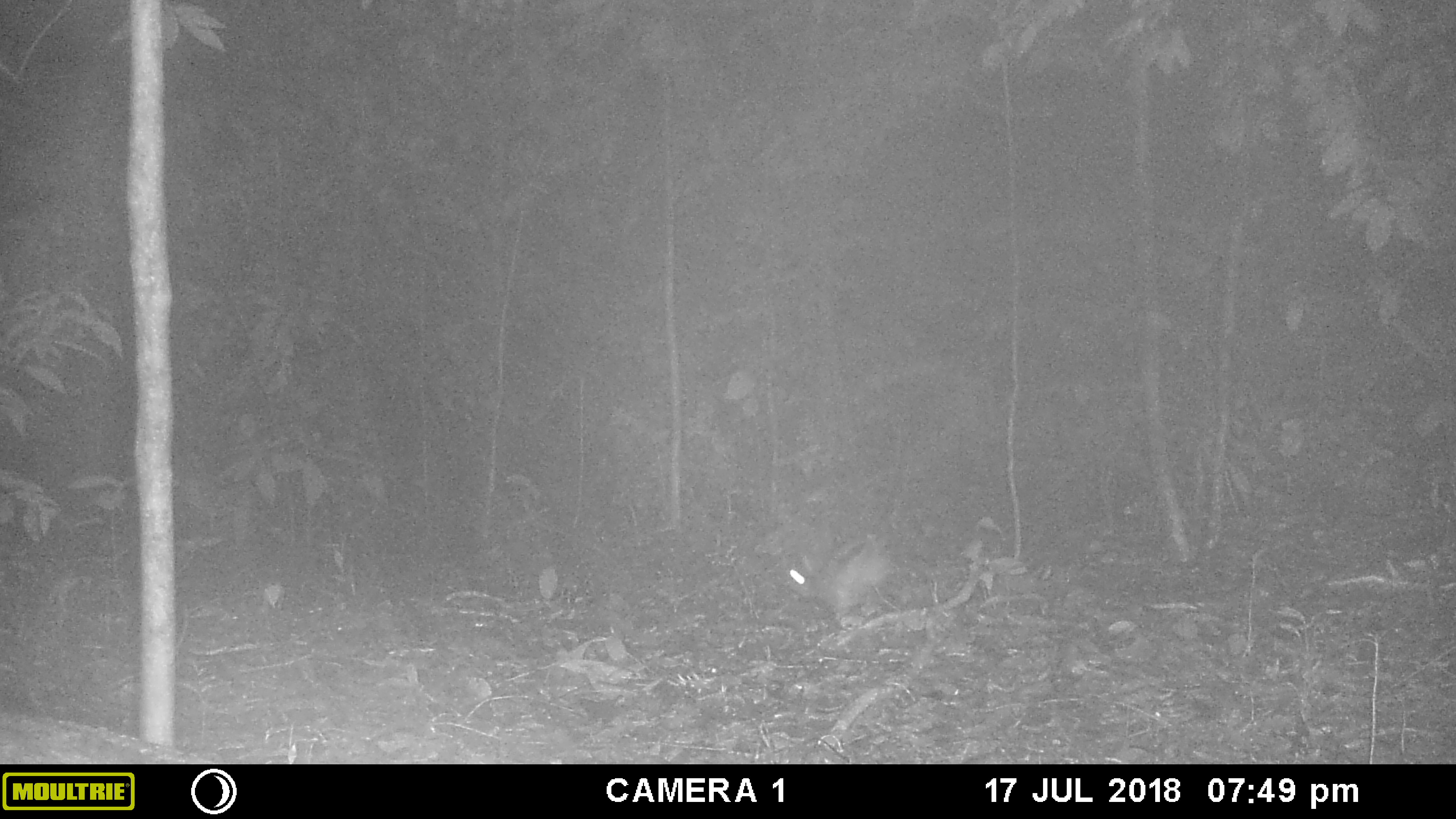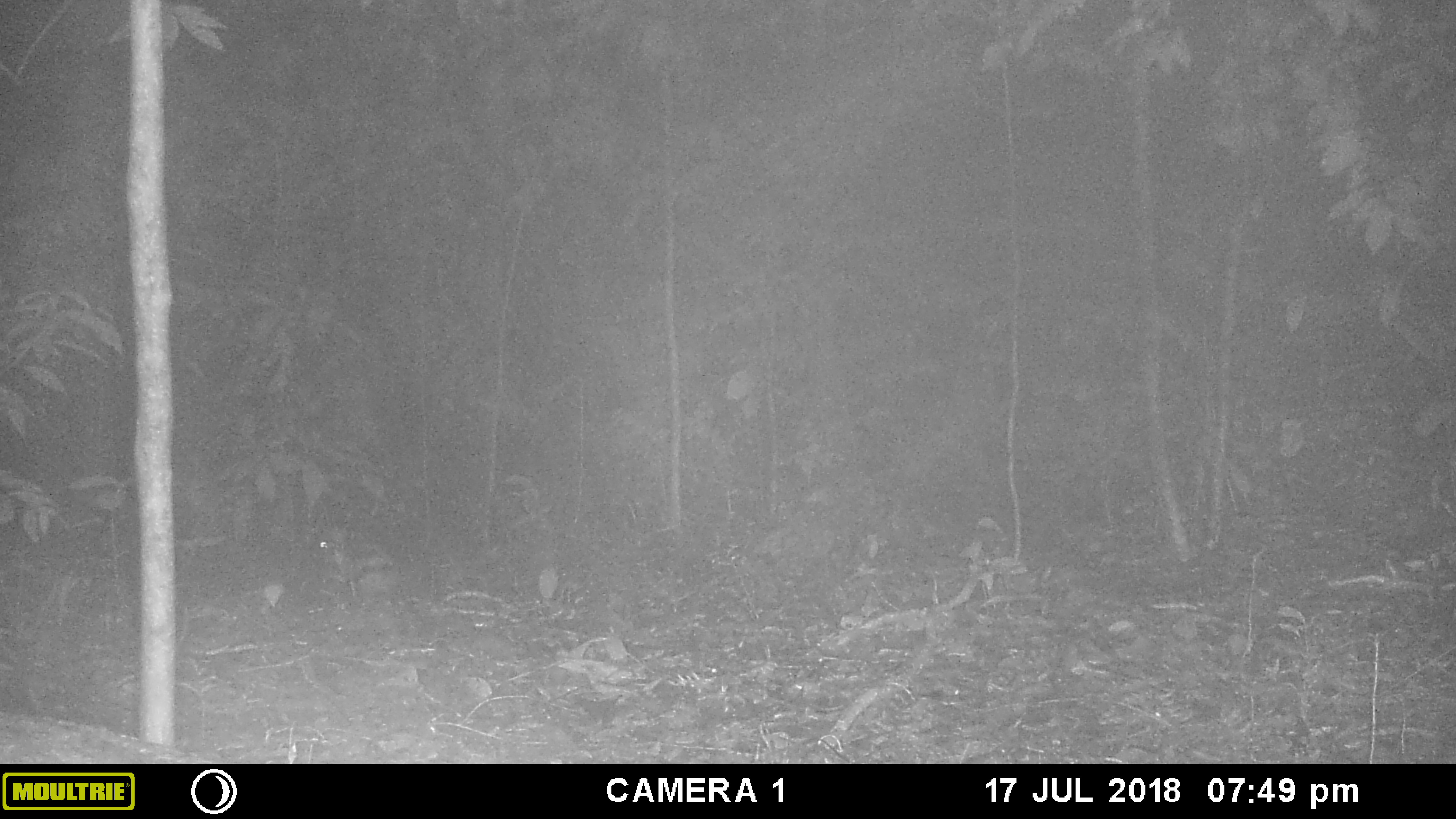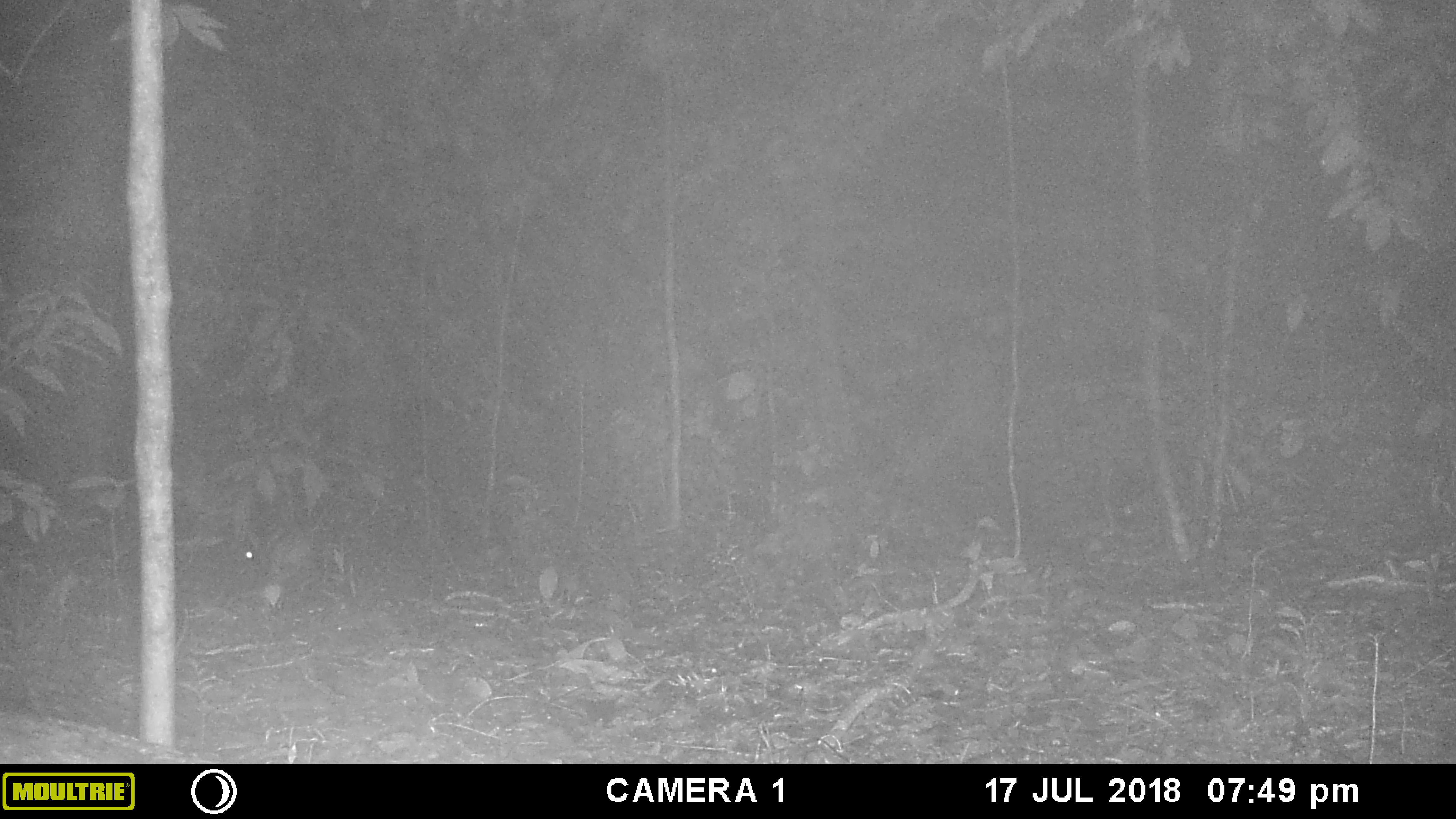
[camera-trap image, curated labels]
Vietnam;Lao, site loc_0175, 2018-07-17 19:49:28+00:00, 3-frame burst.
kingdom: Animalia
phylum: Chordata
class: Mammalia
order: Lagomorpha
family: Leporidae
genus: Nesolagus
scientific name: Nesolagus timminsi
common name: annamite striped rabbit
Annamite striped rabbit (Nesolagus timminsi). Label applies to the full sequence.